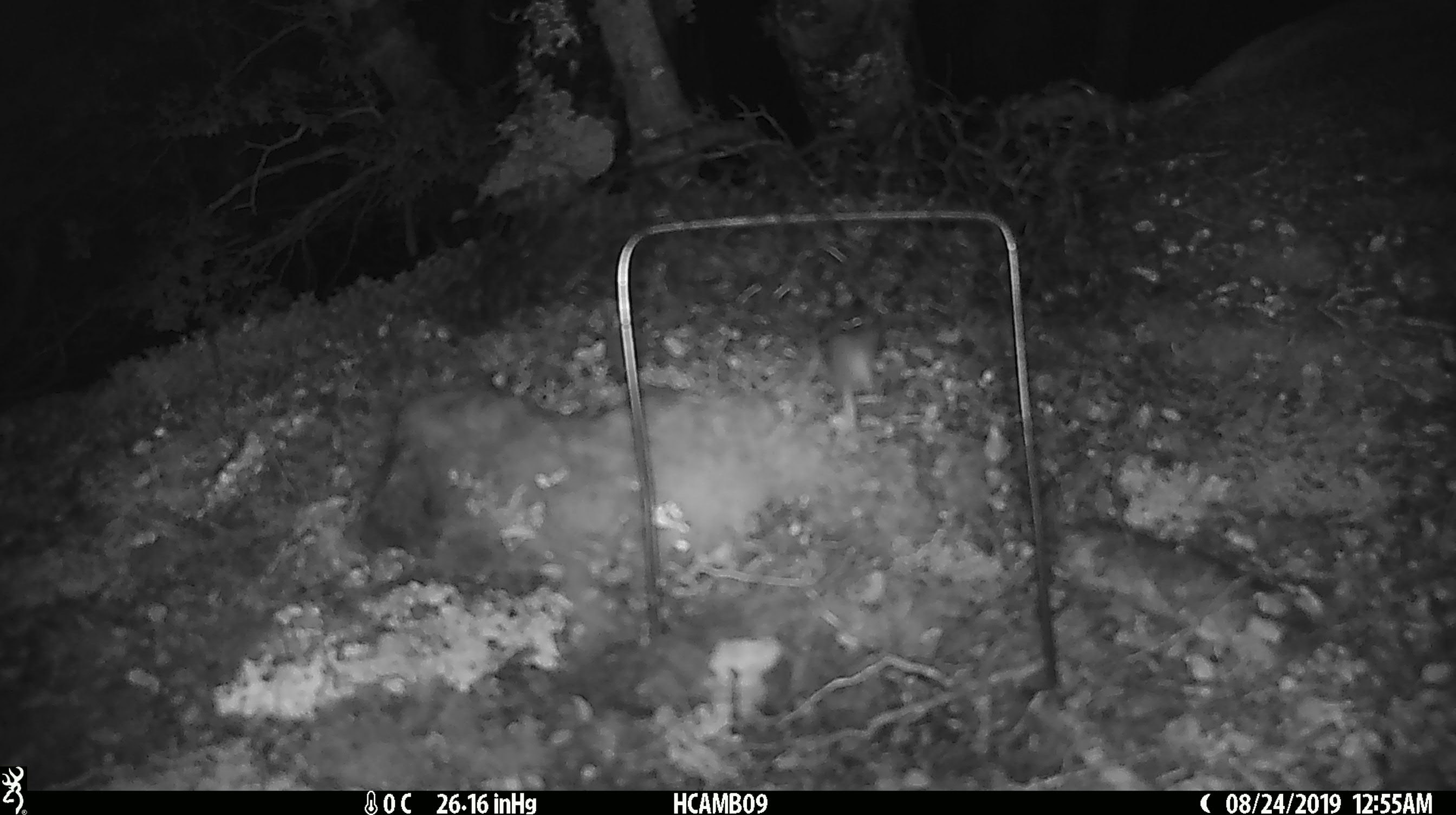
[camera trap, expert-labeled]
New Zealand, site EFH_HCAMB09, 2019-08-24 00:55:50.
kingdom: Animalia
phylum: Chordata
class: Mammalia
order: Rodentia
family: Muridae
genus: Mus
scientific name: Mus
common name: mouse